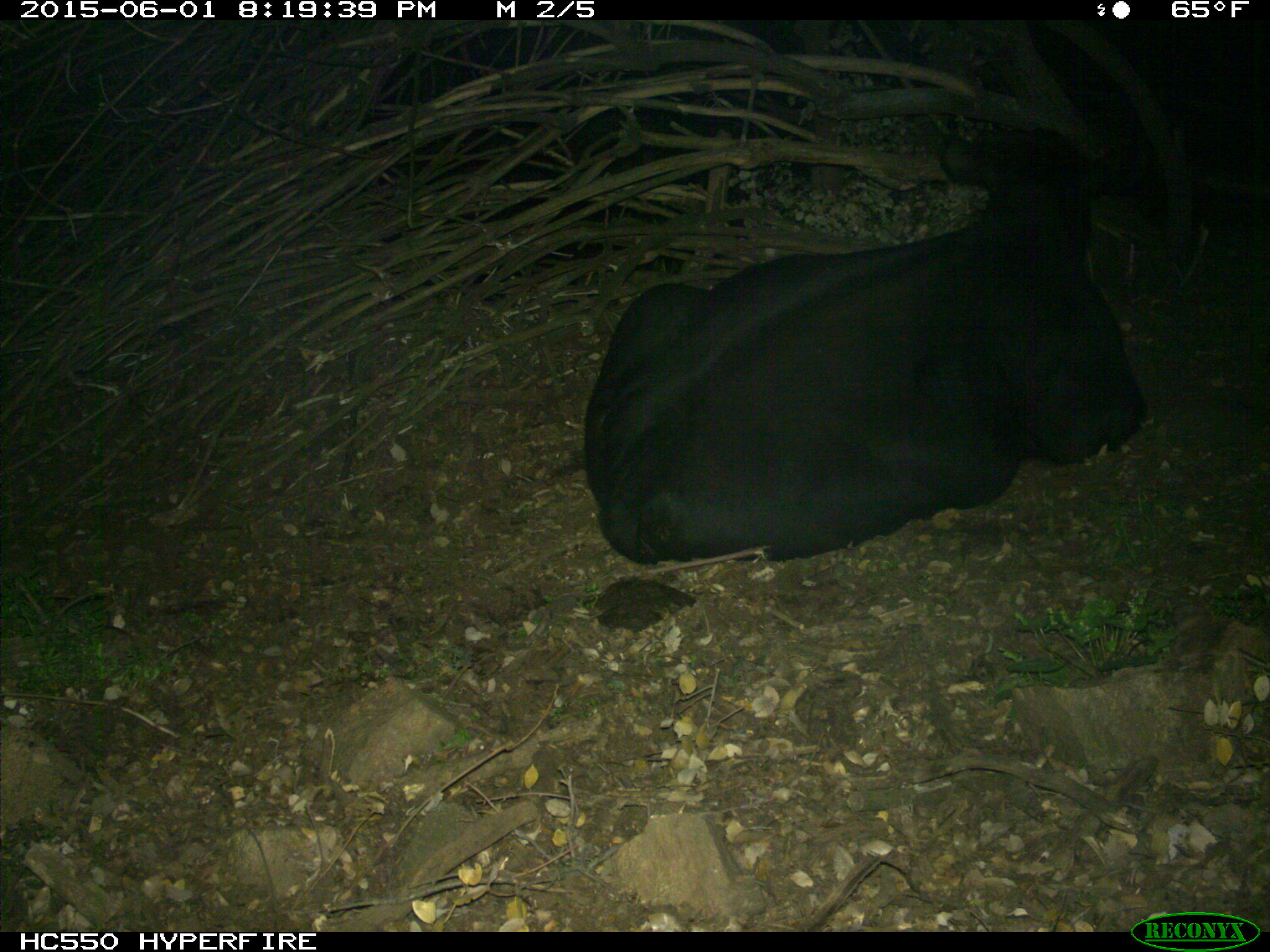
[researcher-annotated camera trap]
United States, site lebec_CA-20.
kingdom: Animalia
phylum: Chordata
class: Mammalia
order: Artiodactyla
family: Bovidae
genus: Bos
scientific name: Bos taurus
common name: domestic cow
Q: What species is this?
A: Bos taurus (domestic cow).